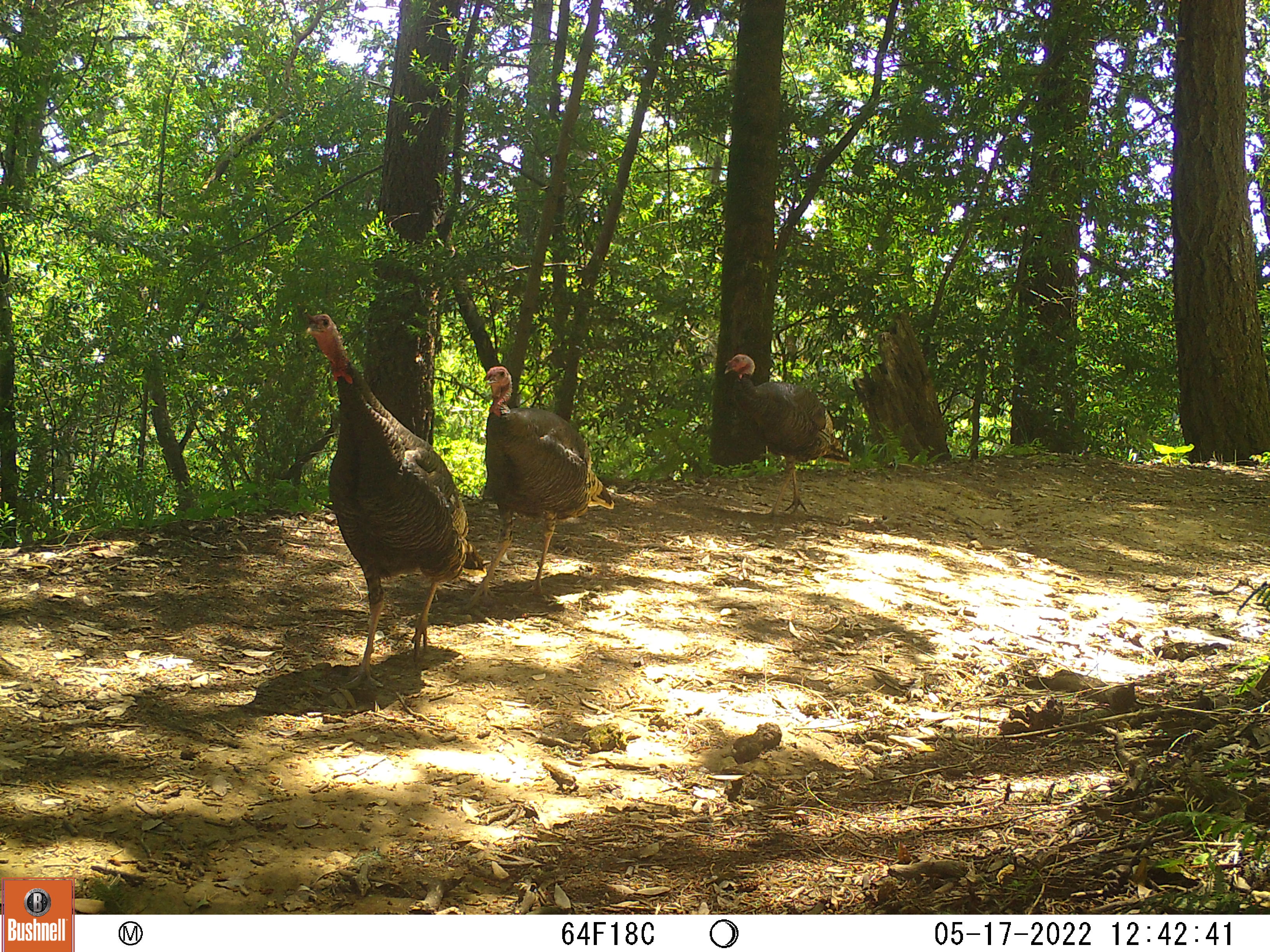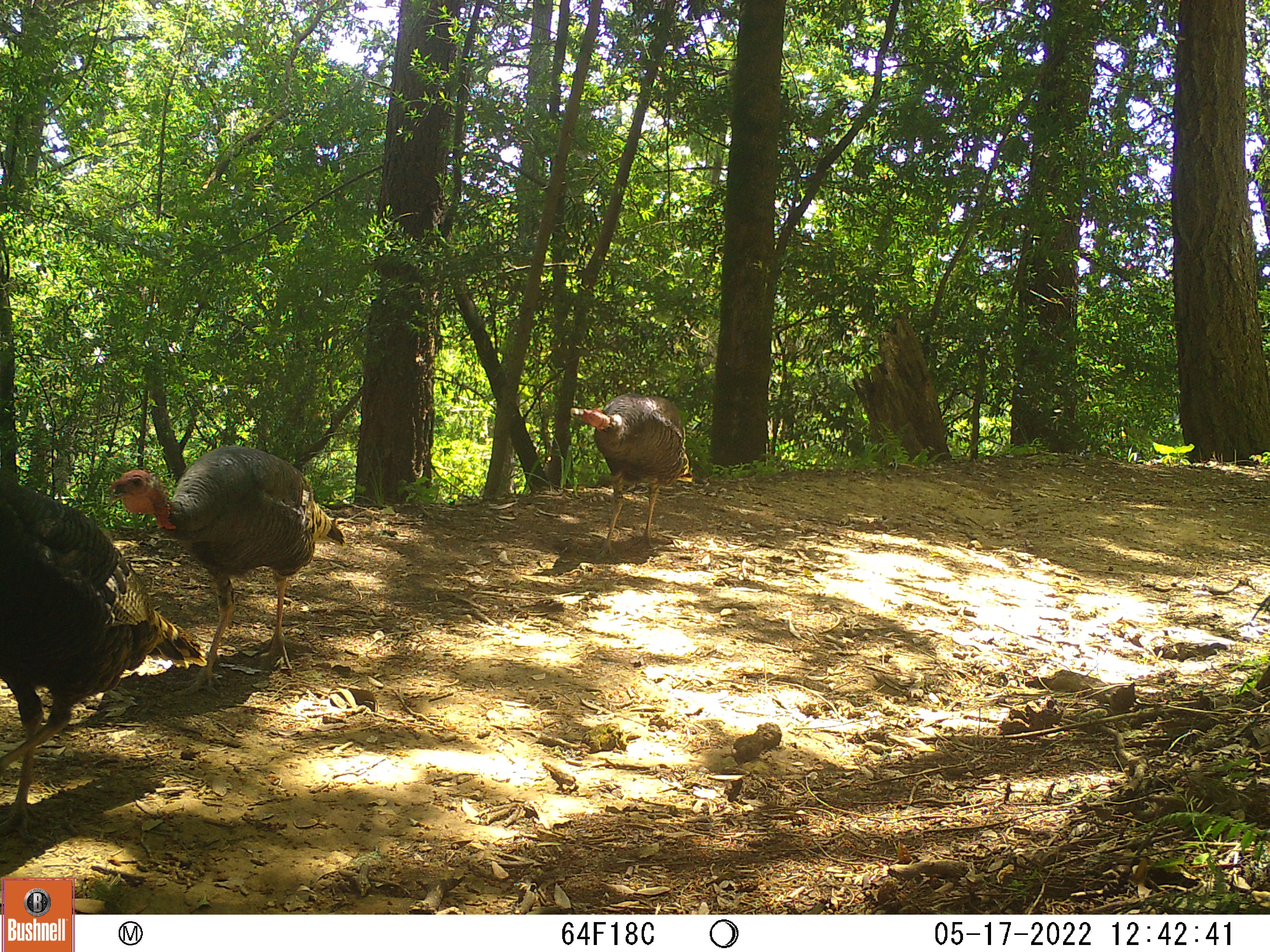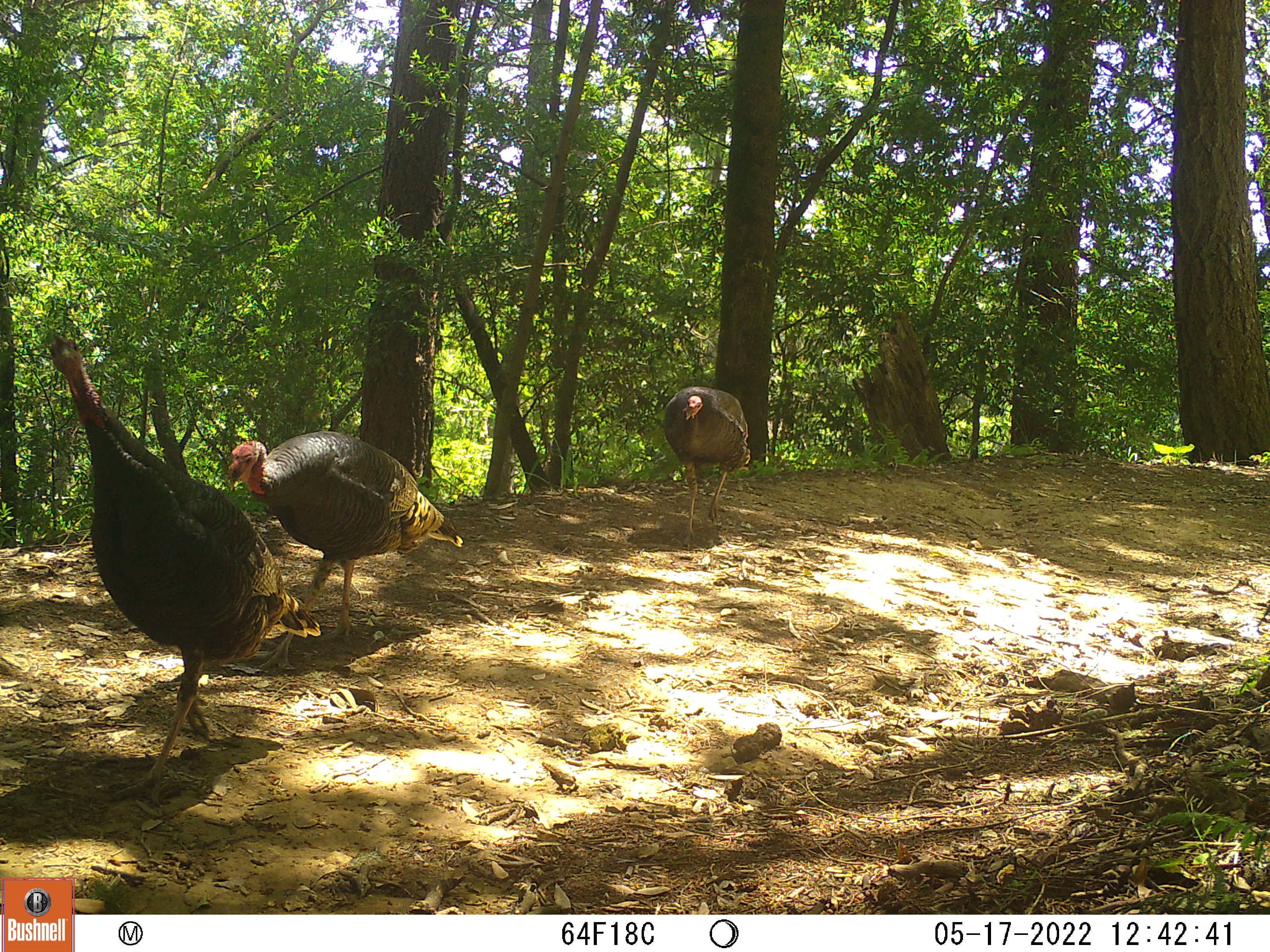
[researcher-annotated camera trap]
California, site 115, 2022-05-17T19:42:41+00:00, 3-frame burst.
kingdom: Animalia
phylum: Chordata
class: Aves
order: Galliformes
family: Phasianidae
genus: Meleagris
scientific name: Meleagris gallopavo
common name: turkey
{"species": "turkey (Meleagris gallopavo)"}